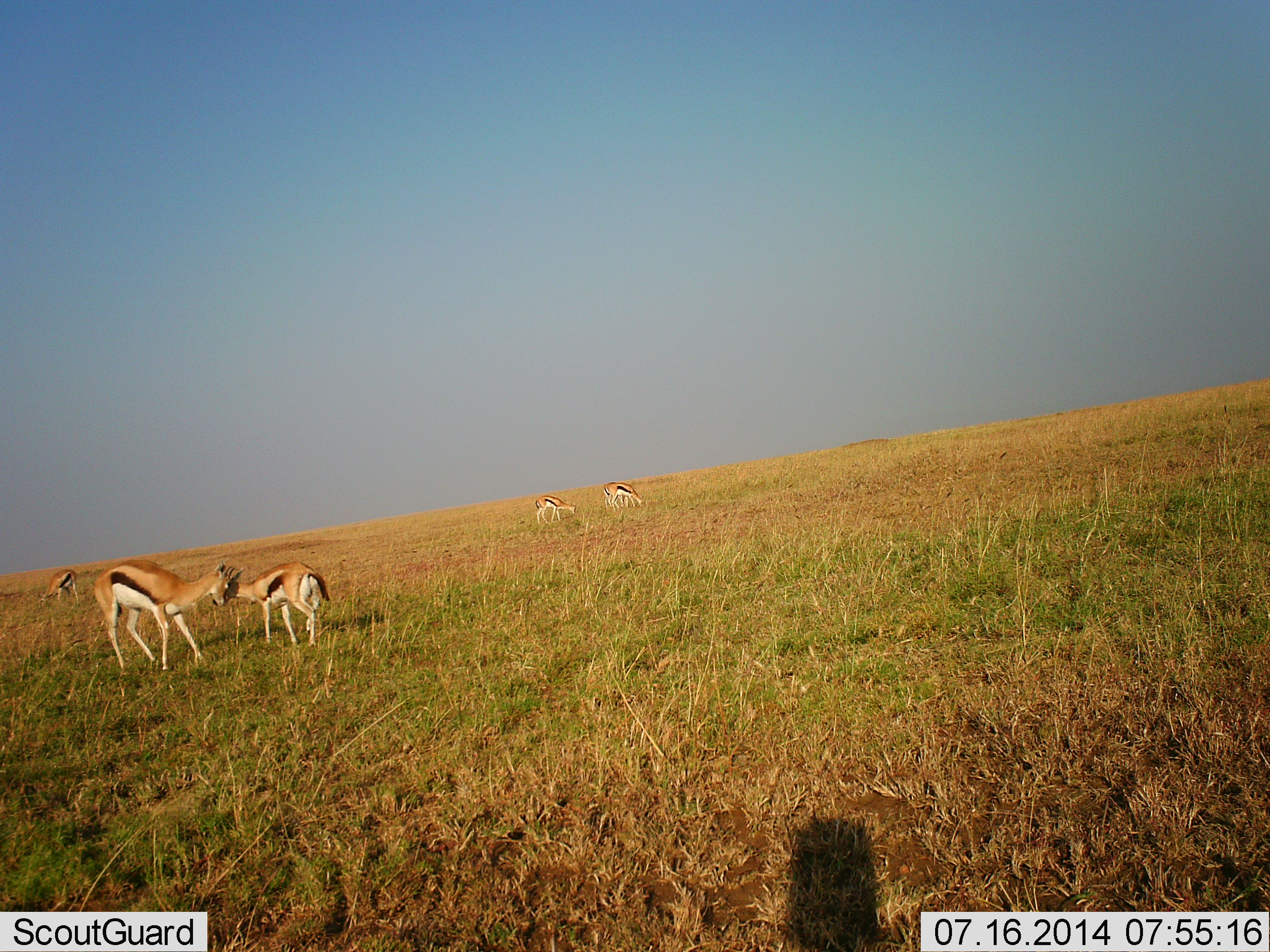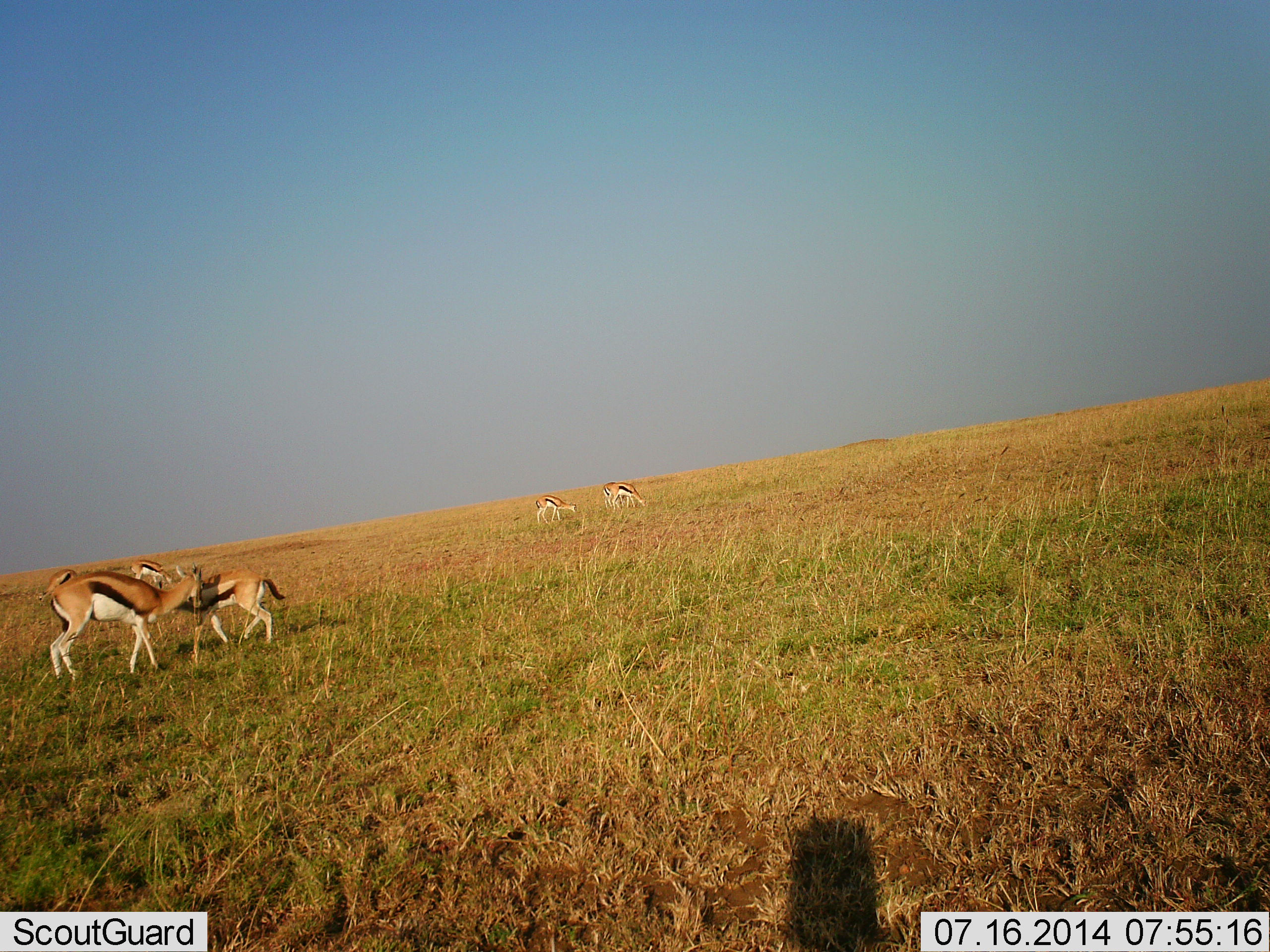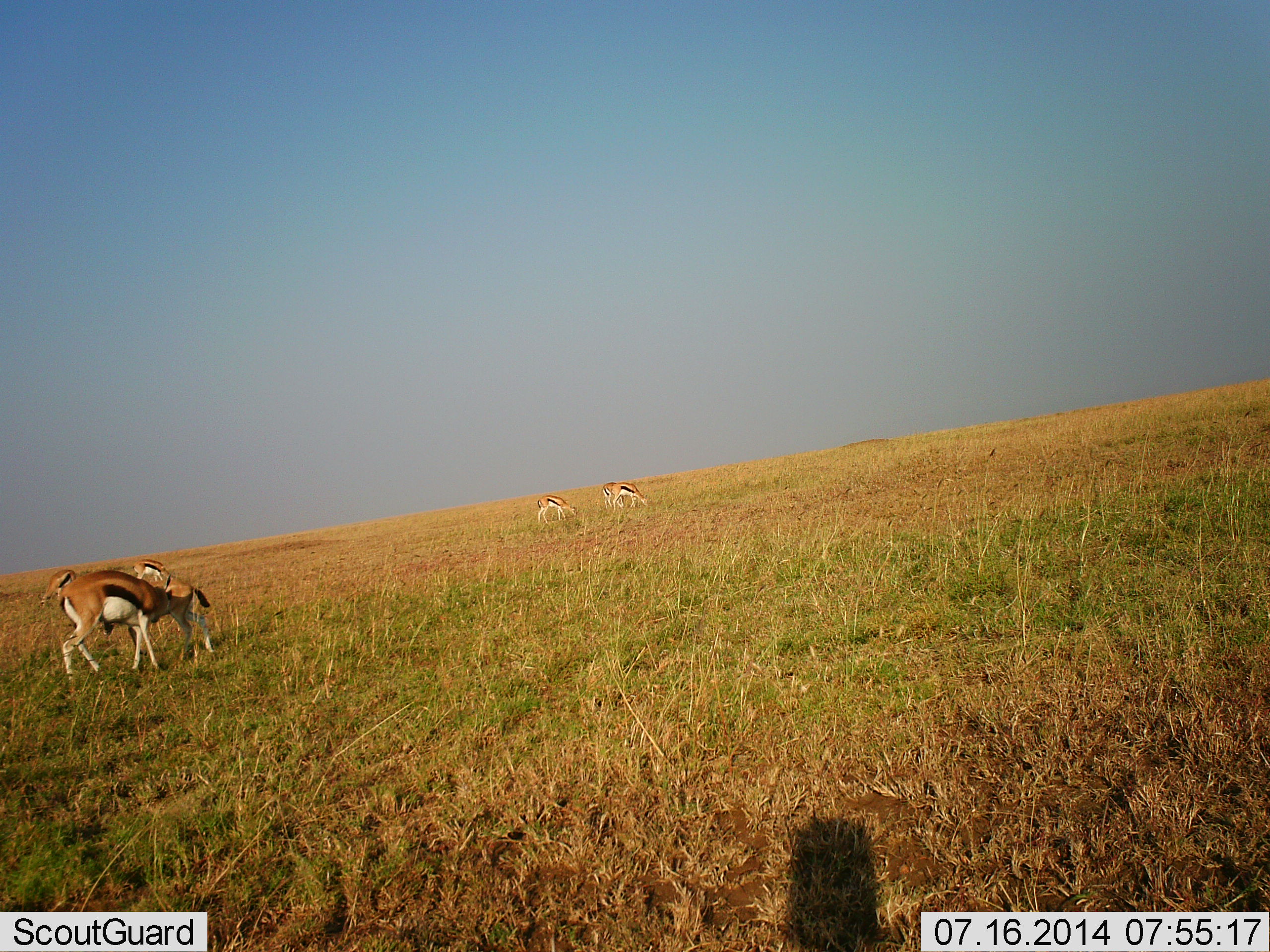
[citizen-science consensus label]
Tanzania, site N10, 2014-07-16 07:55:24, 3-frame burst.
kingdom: Animalia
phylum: Chordata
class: Mammalia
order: Artiodactyla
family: Bovidae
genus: Eudorcas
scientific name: Eudorcas thomsonii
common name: thomson's gazelle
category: gazellethomsons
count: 5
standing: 50%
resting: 0%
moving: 20%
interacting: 80%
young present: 0%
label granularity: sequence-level